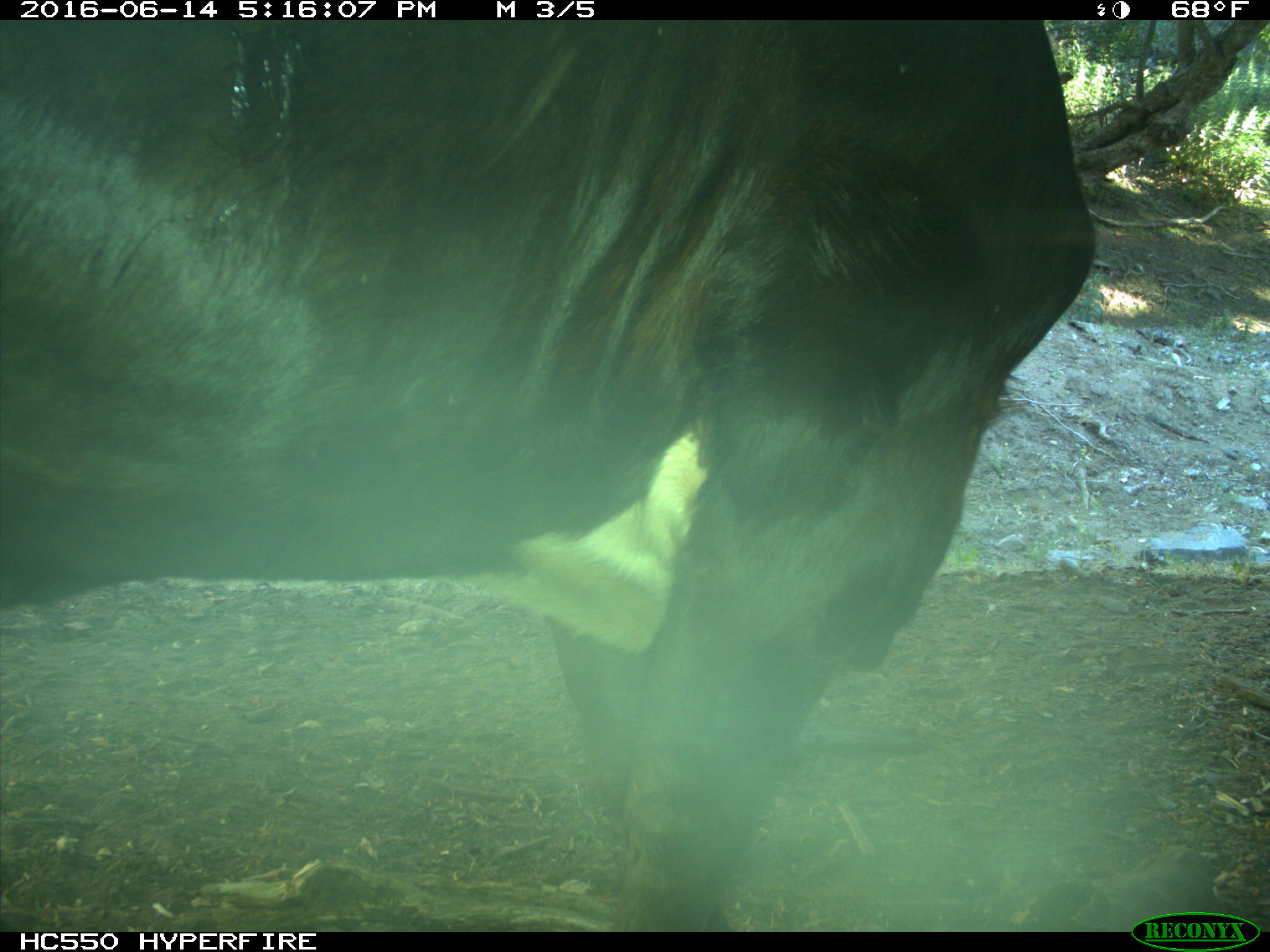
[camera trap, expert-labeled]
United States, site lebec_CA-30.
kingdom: Animalia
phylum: Chordata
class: Mammalia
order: Artiodactyla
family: Bovidae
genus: Bos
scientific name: Bos taurus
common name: domestic cow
Bos taurus (domestic cow).